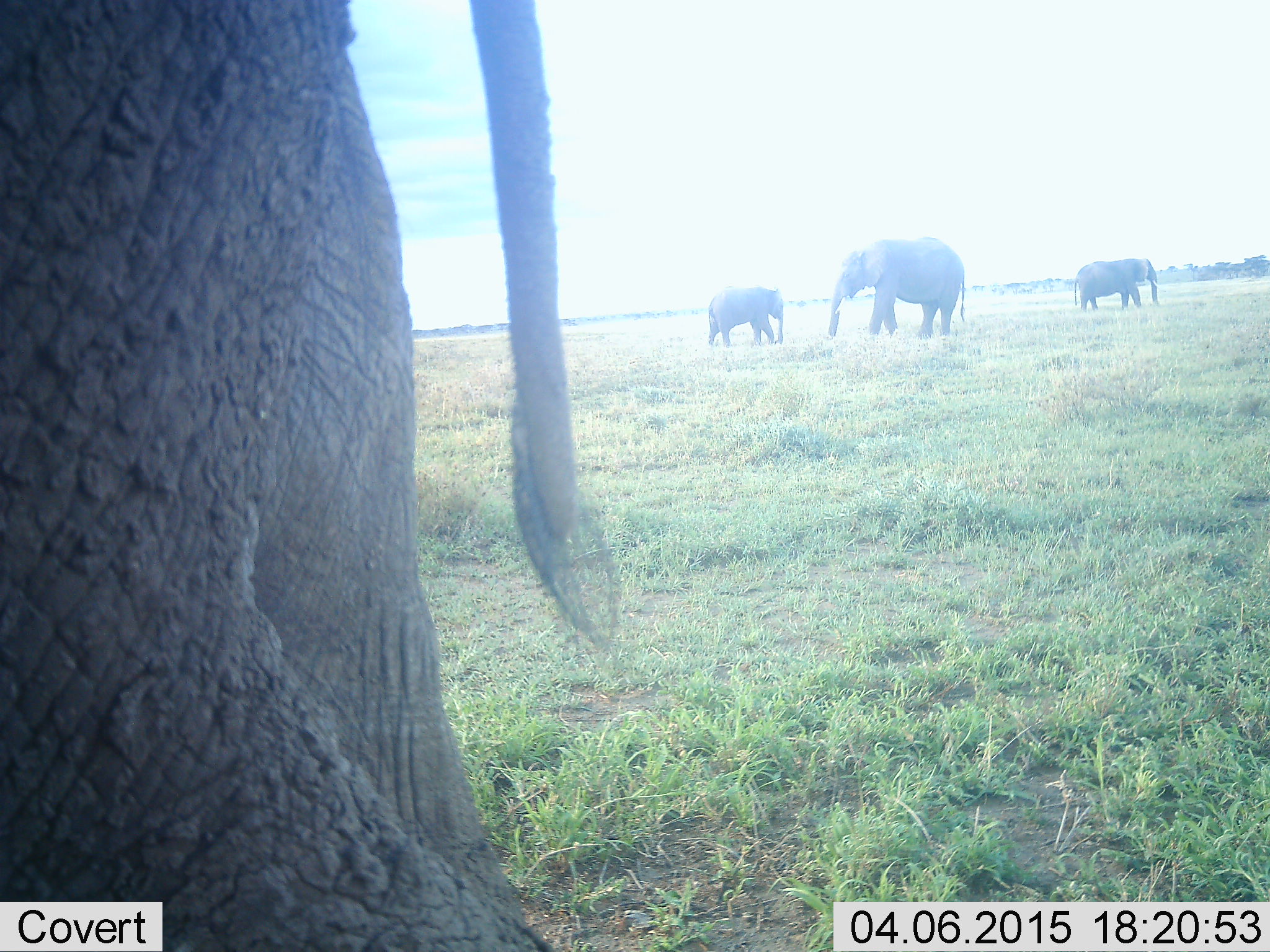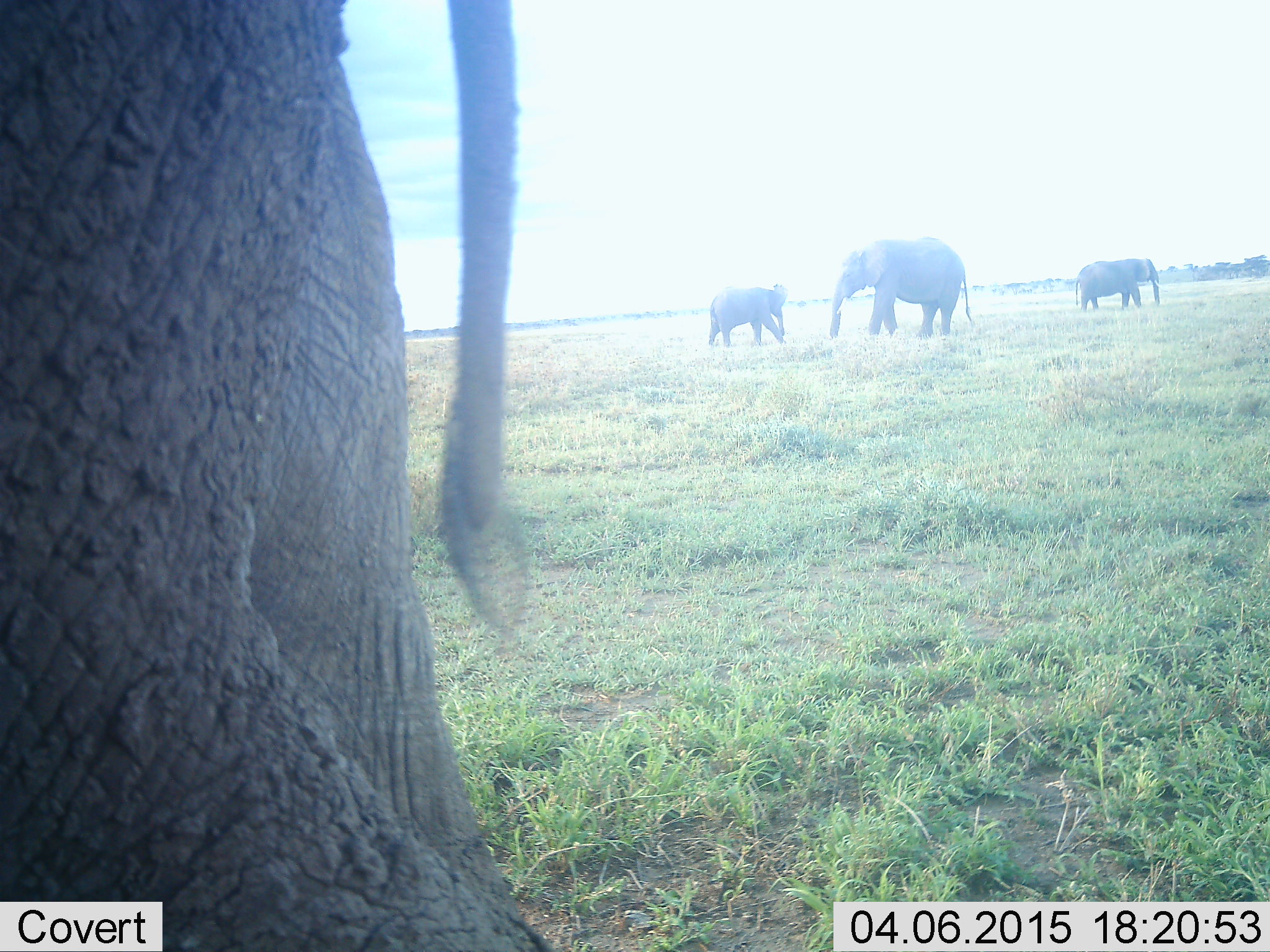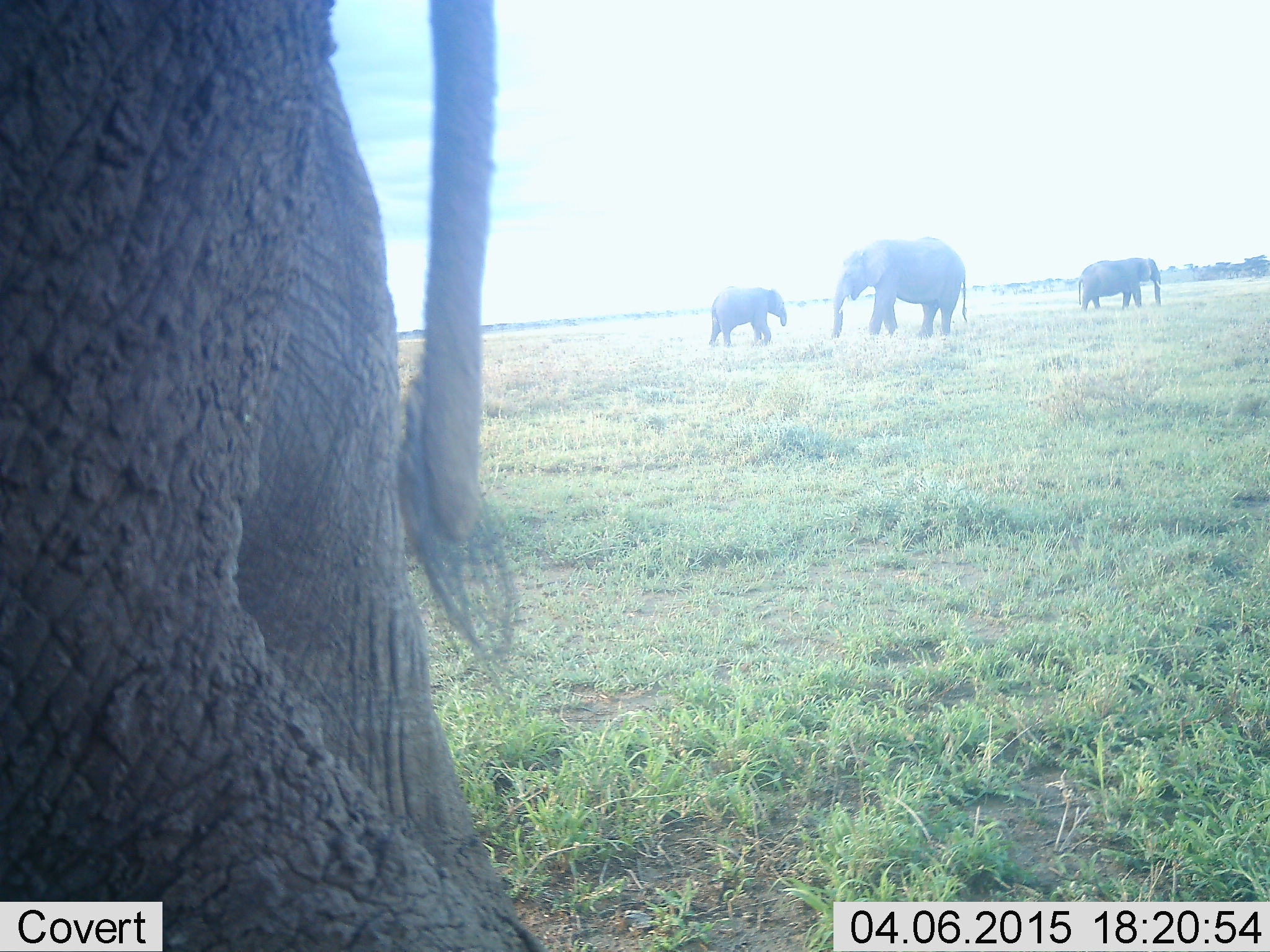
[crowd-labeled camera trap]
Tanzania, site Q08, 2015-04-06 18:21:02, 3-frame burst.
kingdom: Animalia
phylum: Chordata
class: Mammalia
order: Proboscidea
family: Elephantidae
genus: Loxodonta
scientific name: Loxodonta africana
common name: african bush elephant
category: elephant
Elephant (african bush elephant) (Loxodonta africana), count 4. Behavior (volunteer vote fractions): standing 100%, resting 10%, moving 10%, interacting 10%. Young present (vote fraction): 40%. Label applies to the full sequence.